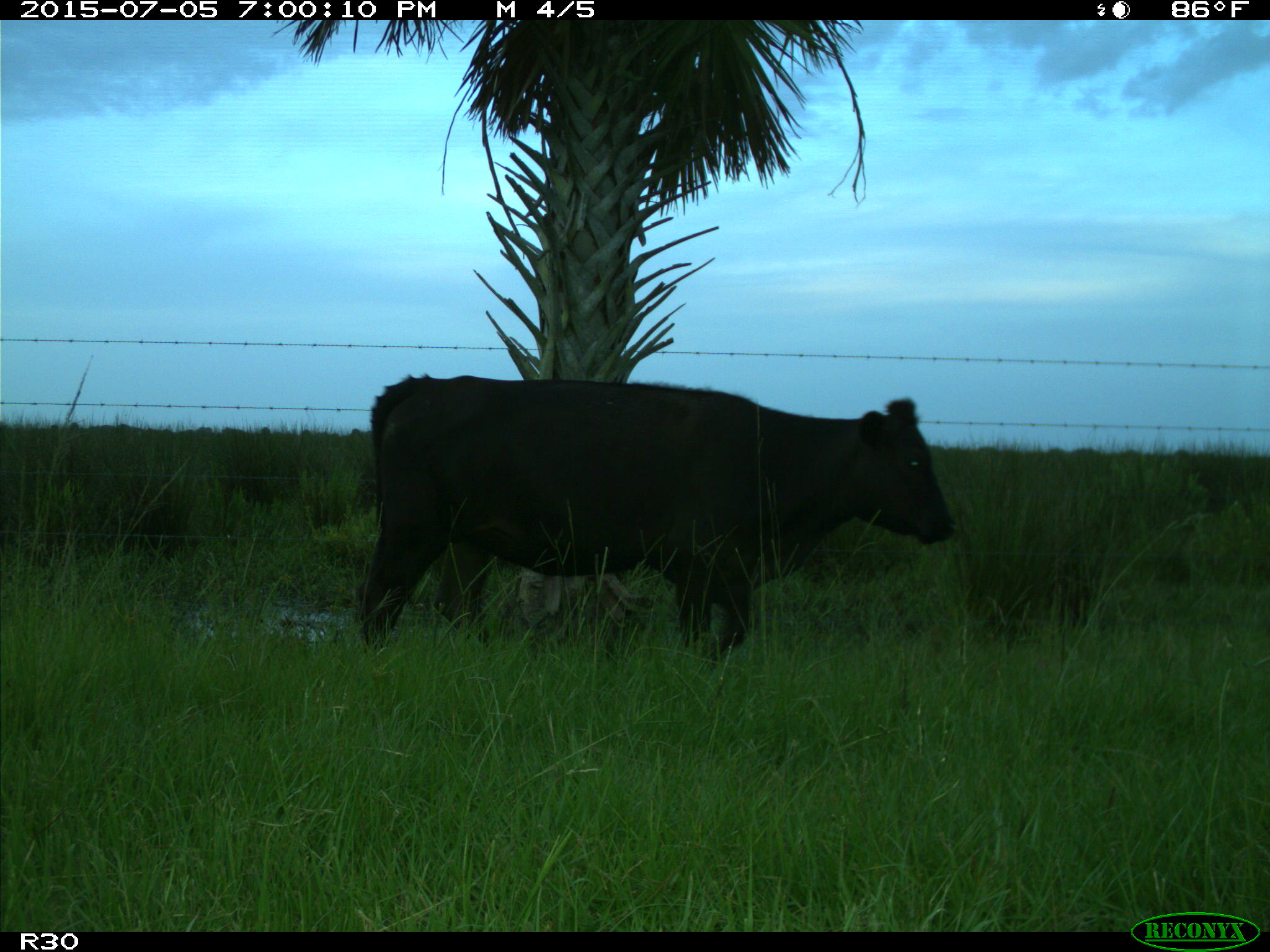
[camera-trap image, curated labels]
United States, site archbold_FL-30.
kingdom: Animalia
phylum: Chordata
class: Mammalia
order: Artiodactyla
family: Bovidae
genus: Bos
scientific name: Bos taurus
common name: domestic cow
Bos taurus (domestic cow).